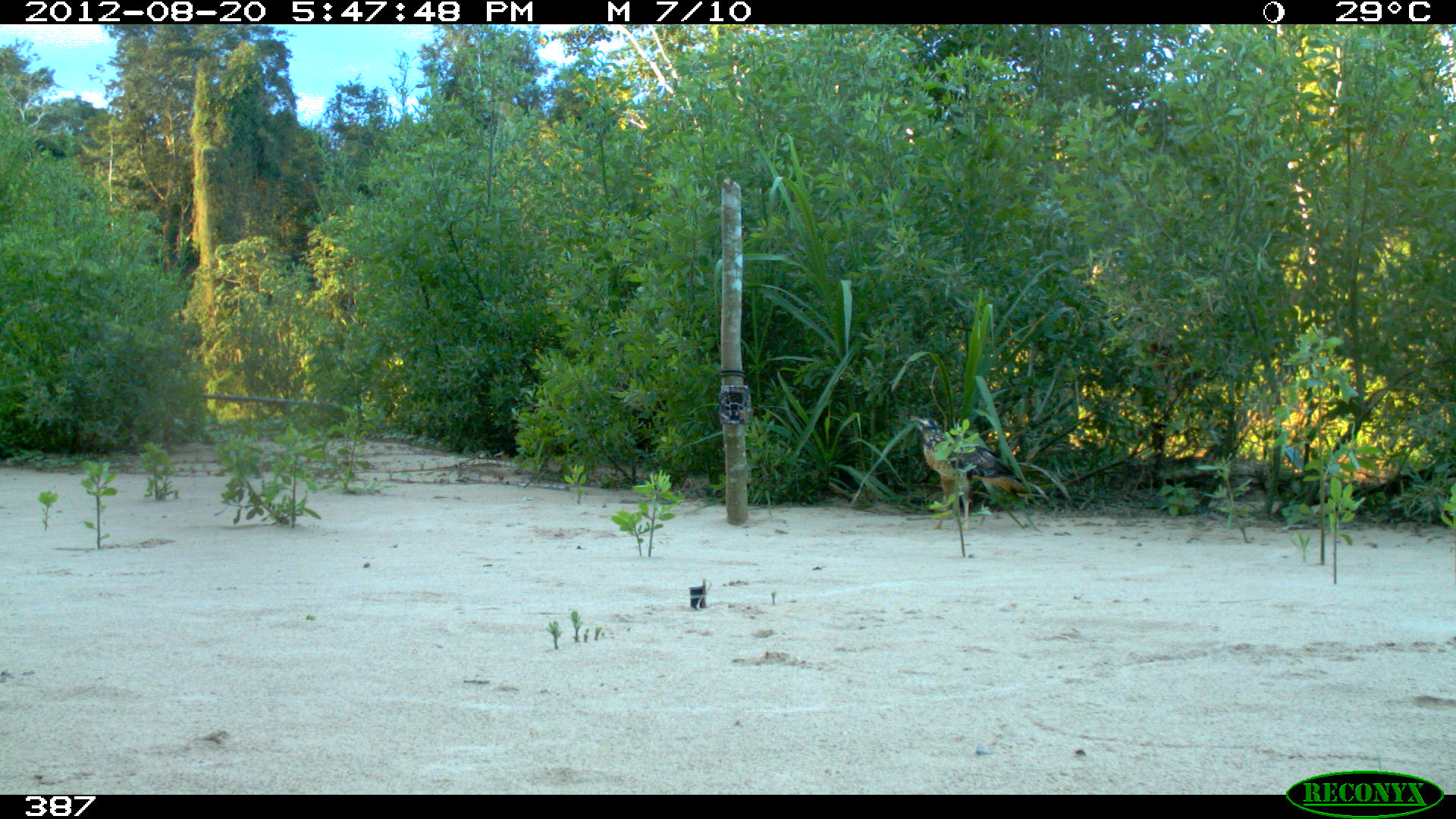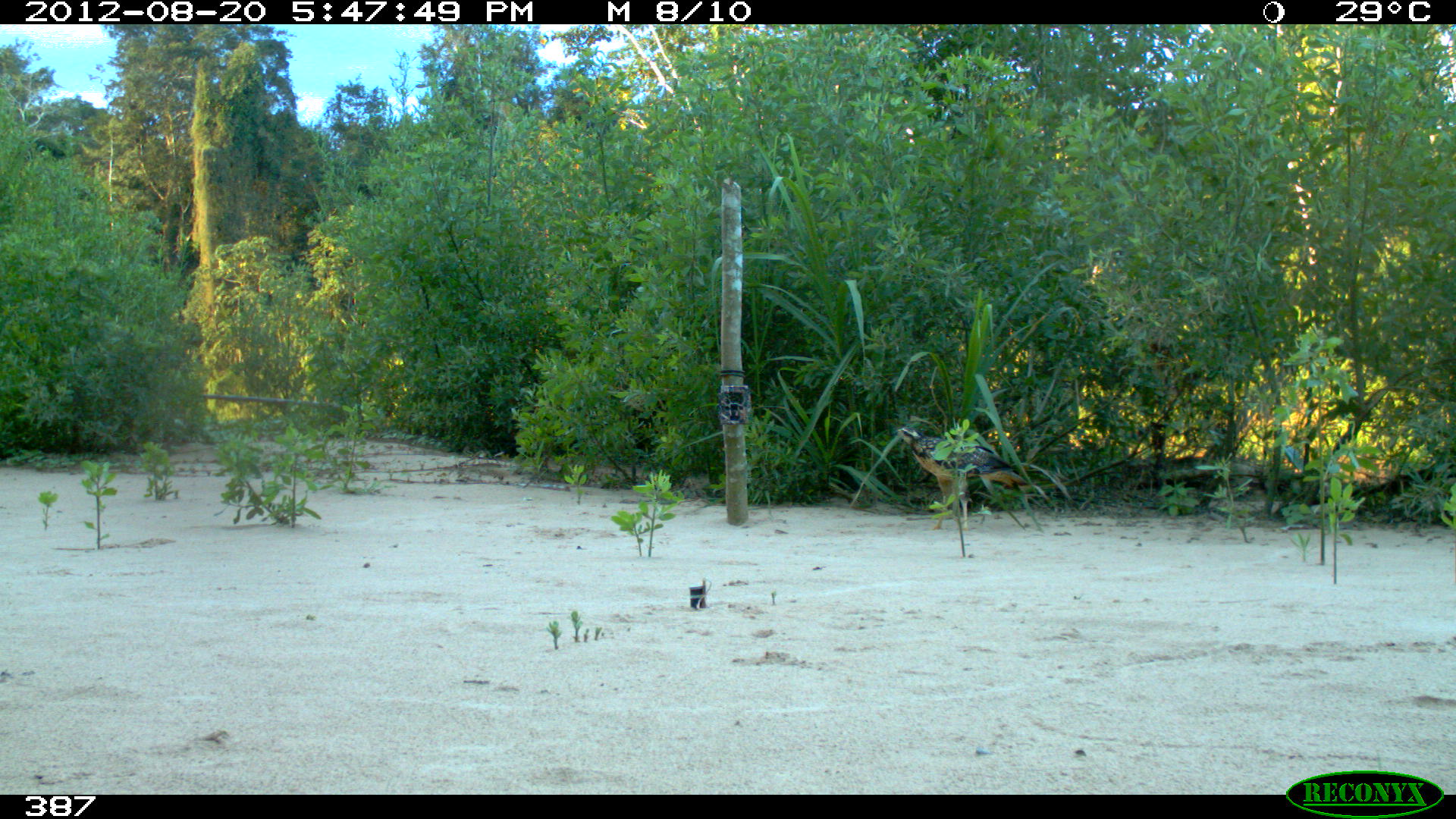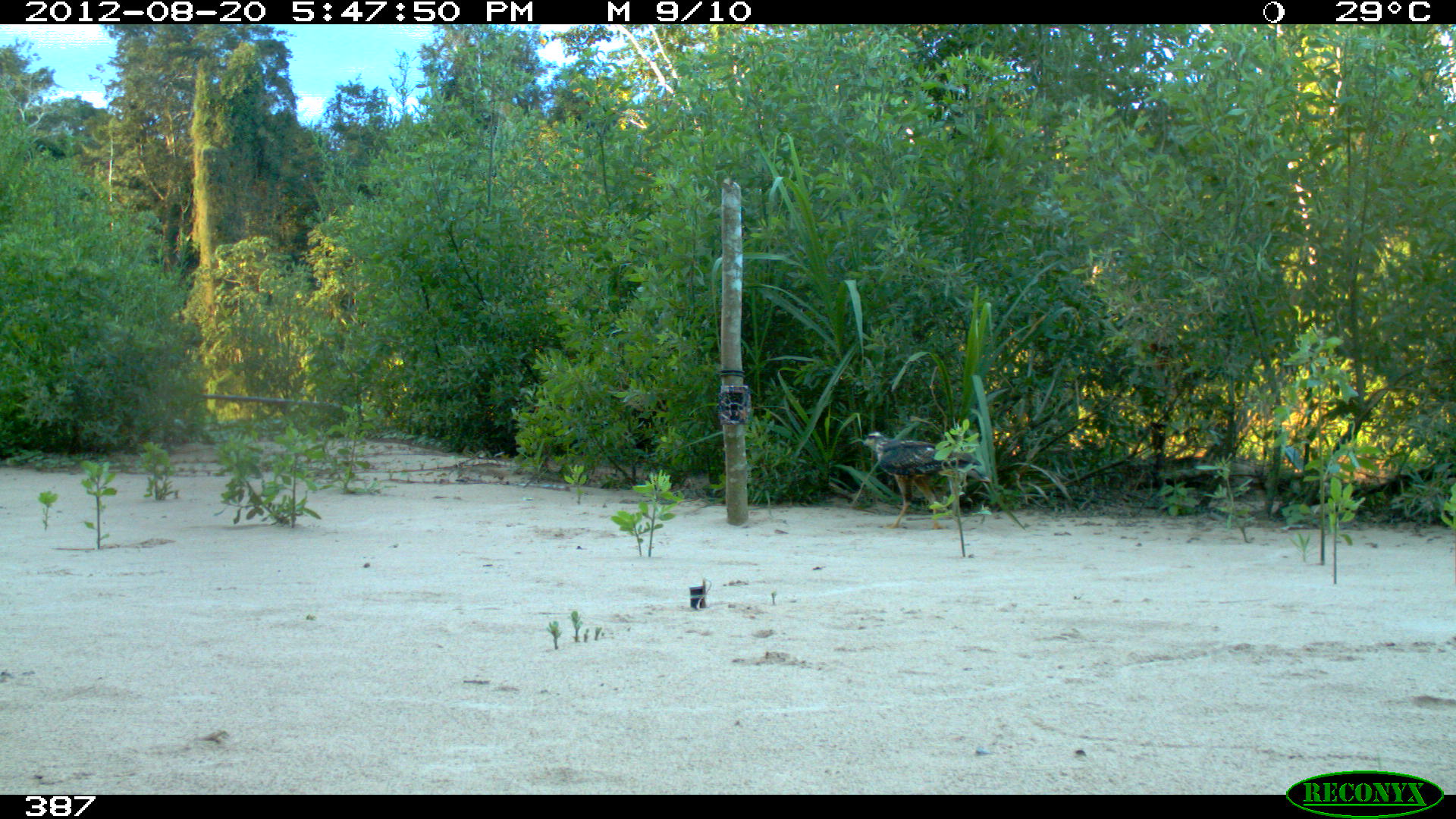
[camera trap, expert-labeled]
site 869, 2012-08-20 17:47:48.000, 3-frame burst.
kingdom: Animalia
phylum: Chordata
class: Aves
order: Accipitriformes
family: Accipitridae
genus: Buteogallus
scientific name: Buteogallus urubitinga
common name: great black hawk